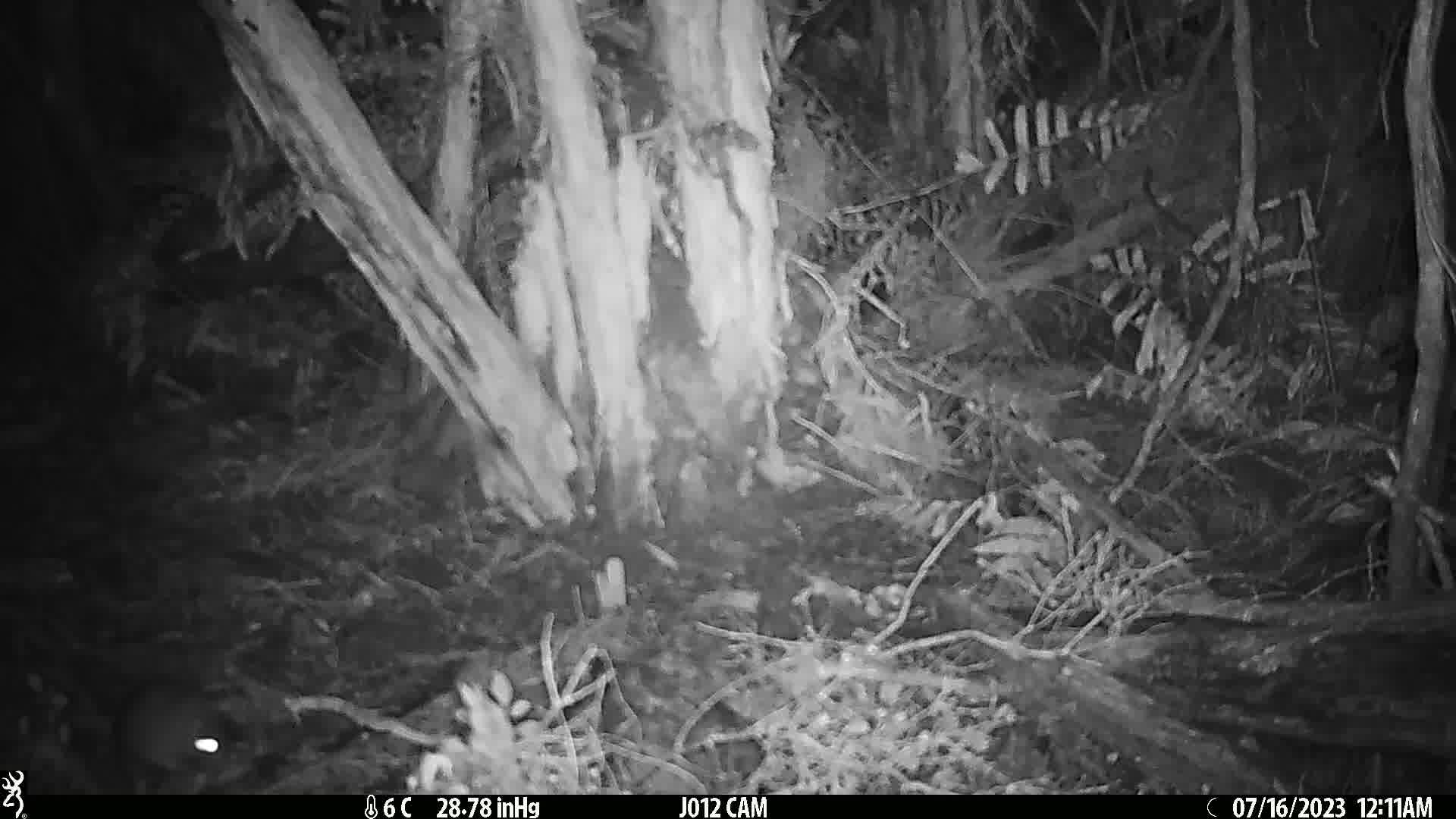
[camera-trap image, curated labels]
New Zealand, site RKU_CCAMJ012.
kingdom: Animalia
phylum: Chordata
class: Mammalia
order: Rodentia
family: Muridae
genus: Rattus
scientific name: Rattus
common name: rat